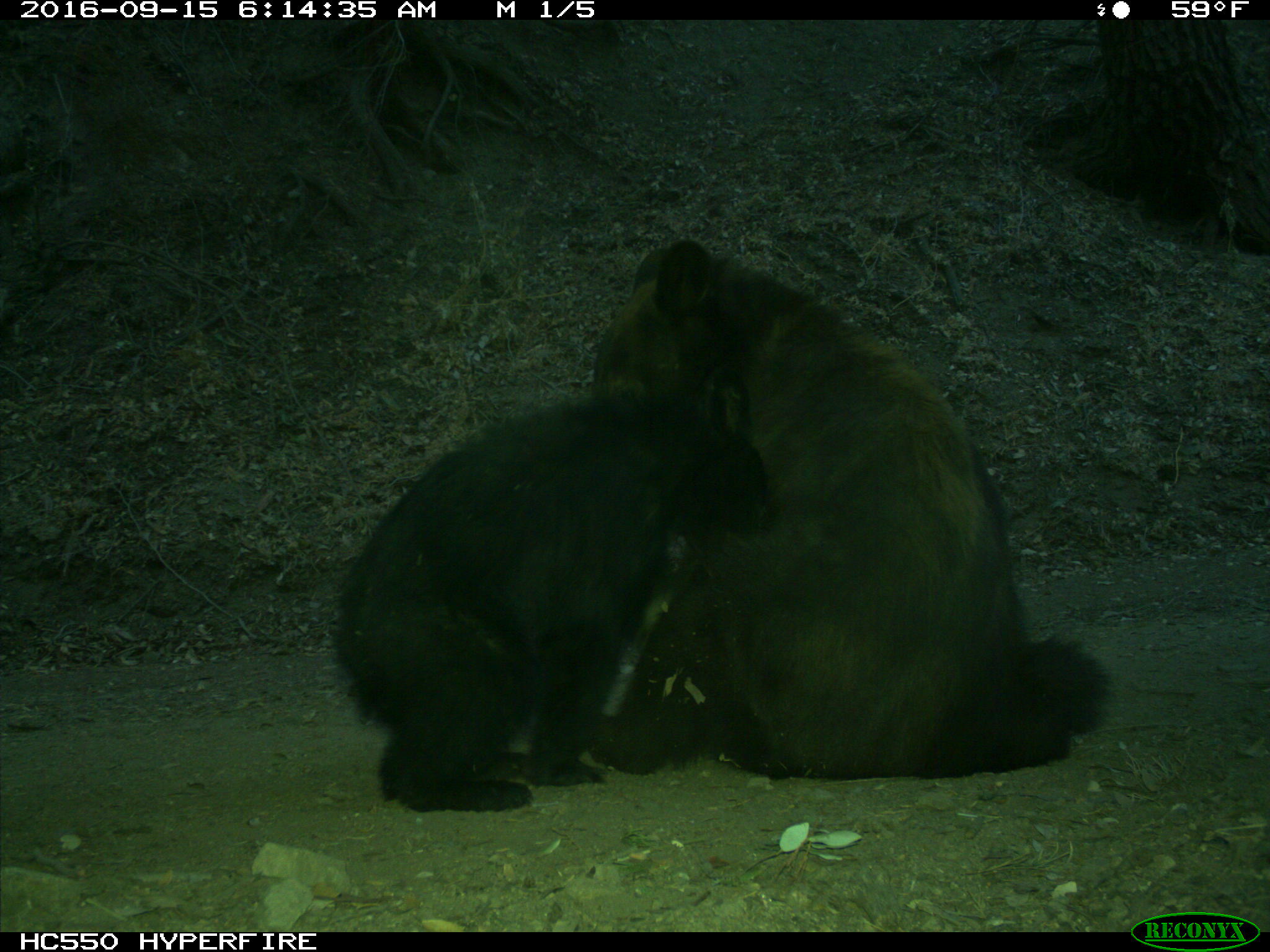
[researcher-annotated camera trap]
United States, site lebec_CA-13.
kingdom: Animalia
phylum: Chordata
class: Mammalia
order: Carnivora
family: Ursidae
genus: Ursus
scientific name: Ursus americanus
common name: american black bear